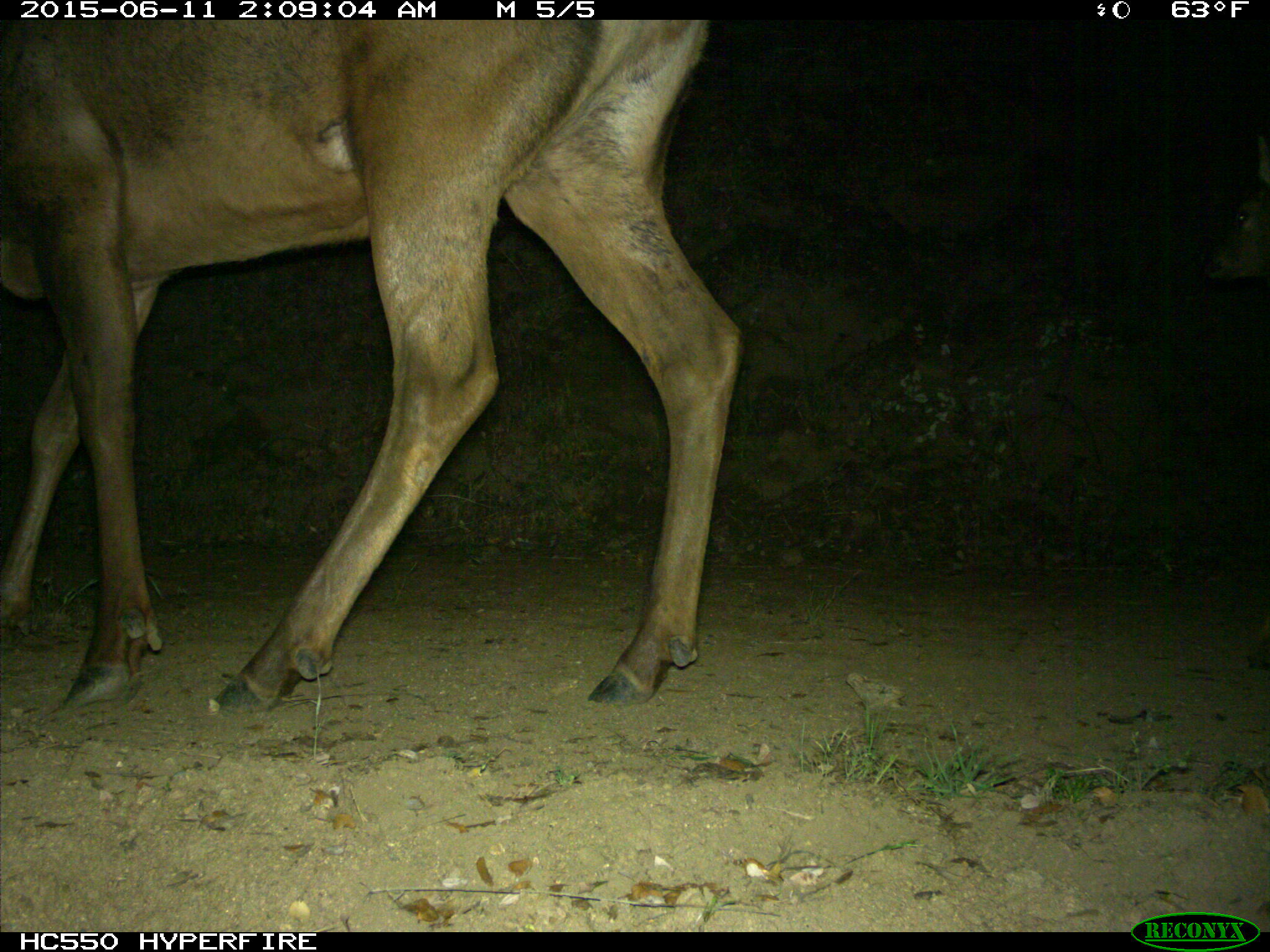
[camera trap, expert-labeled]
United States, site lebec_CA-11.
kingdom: Animalia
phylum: Chordata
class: Mammalia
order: Artiodactyla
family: Cervidae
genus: Cervus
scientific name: Cervus canadensis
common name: elk